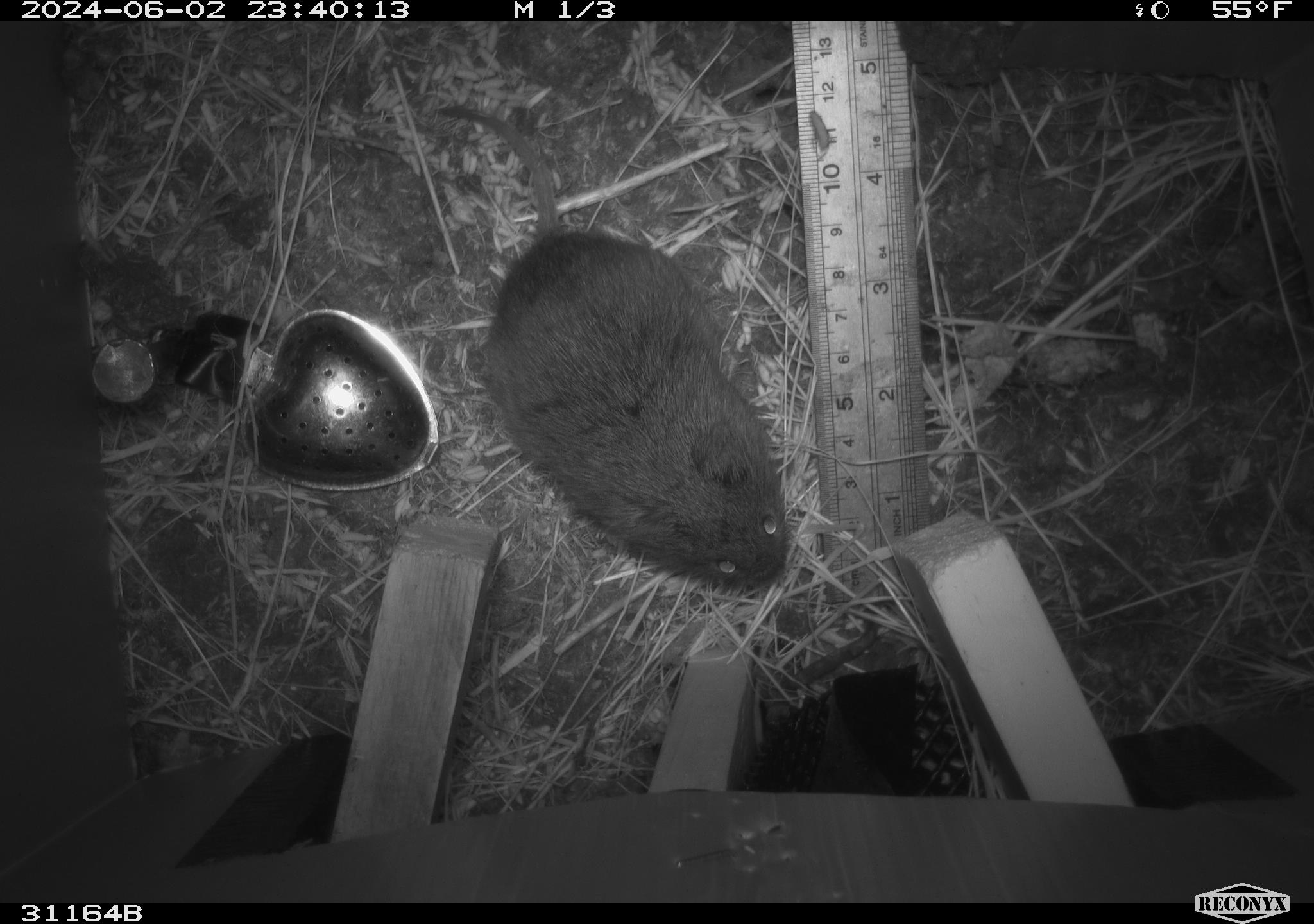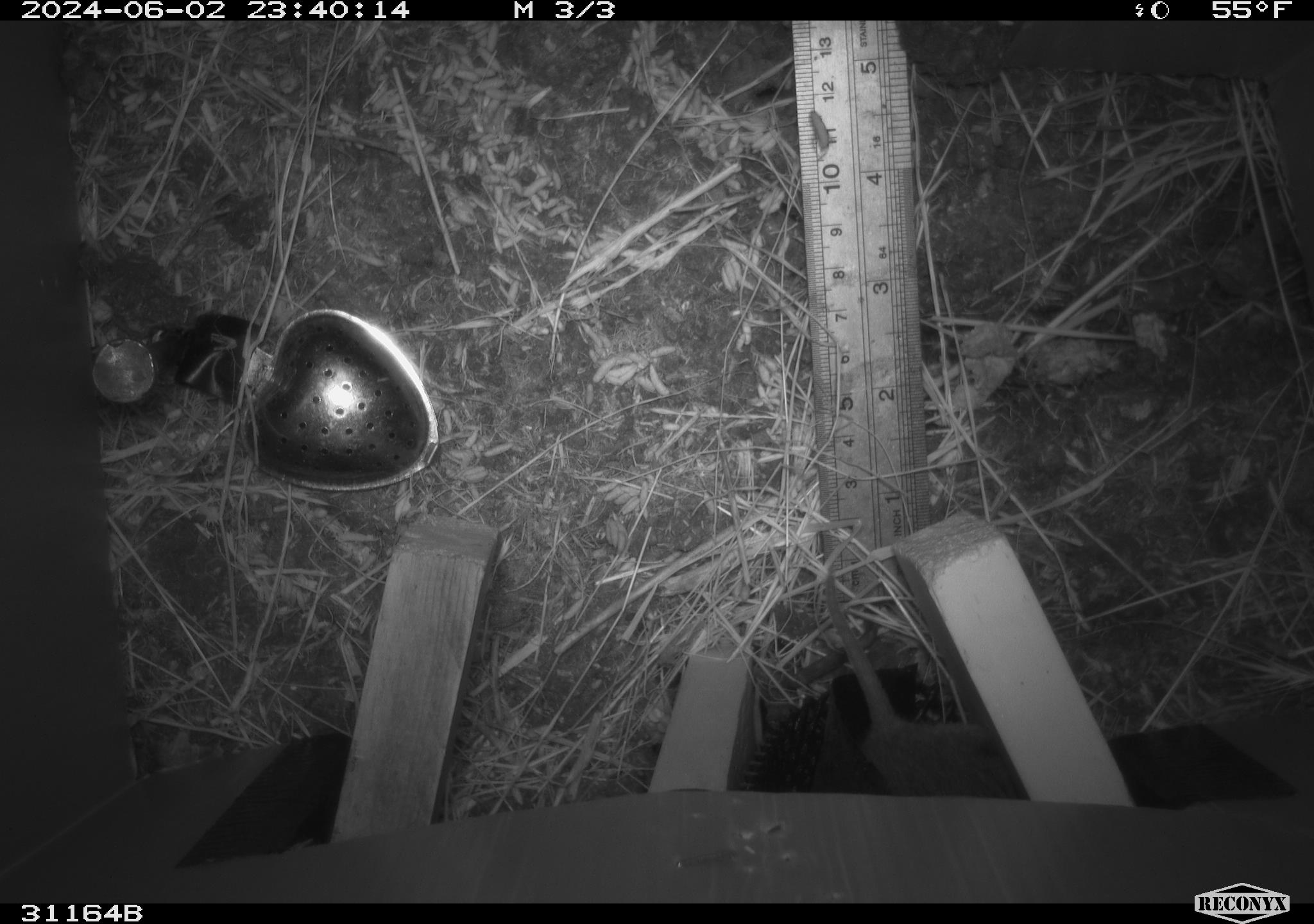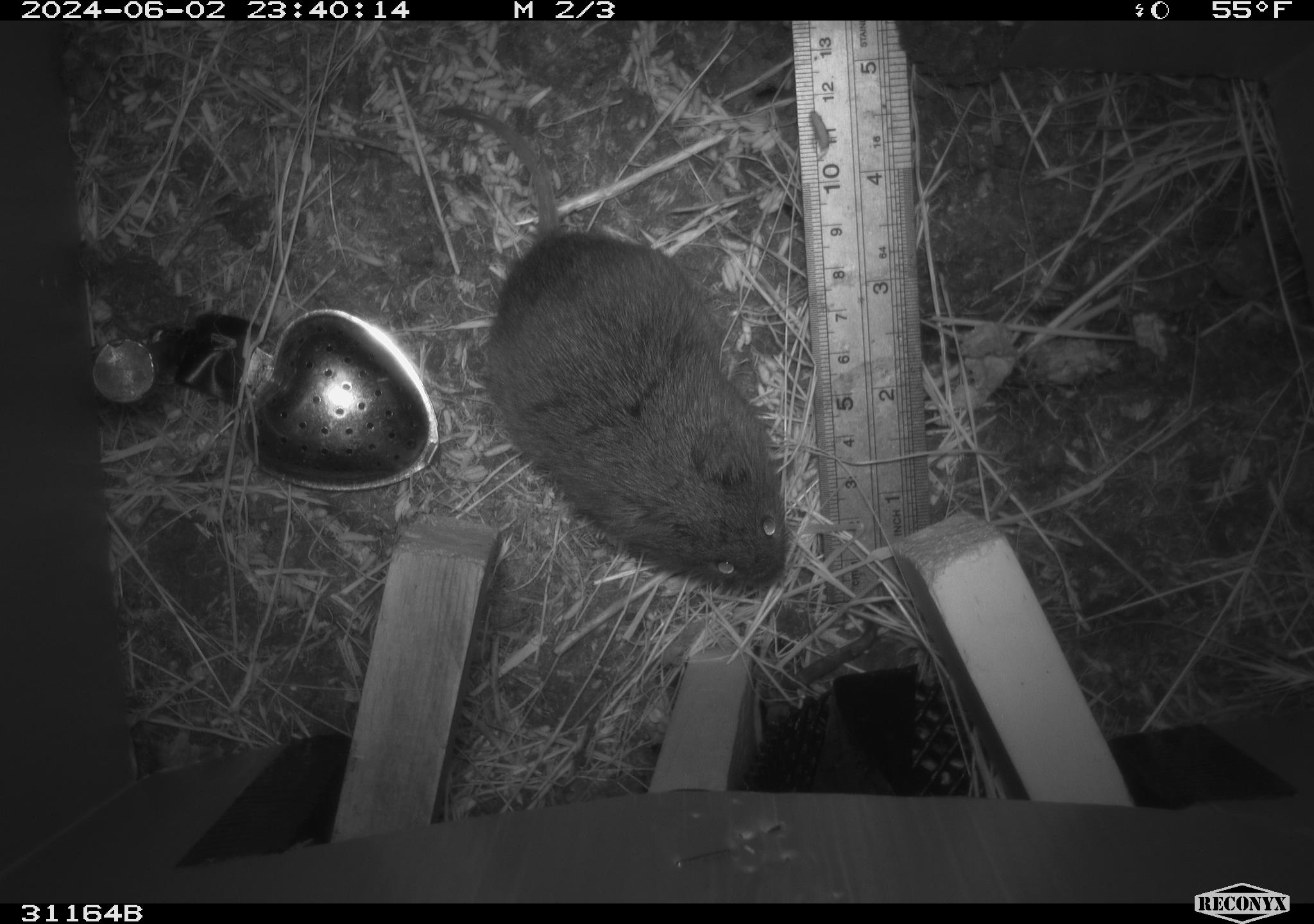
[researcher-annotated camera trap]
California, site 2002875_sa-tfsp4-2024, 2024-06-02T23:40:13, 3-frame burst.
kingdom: Animalia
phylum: Chordata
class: Mammalia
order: Rodentia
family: Cricetidae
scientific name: Arvicolinae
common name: voles, lemmings, and muskrats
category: arvicolinae subfamily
Arvicolinae subfamily (voles, lemmings, and muskrats) (Arvicolinae).